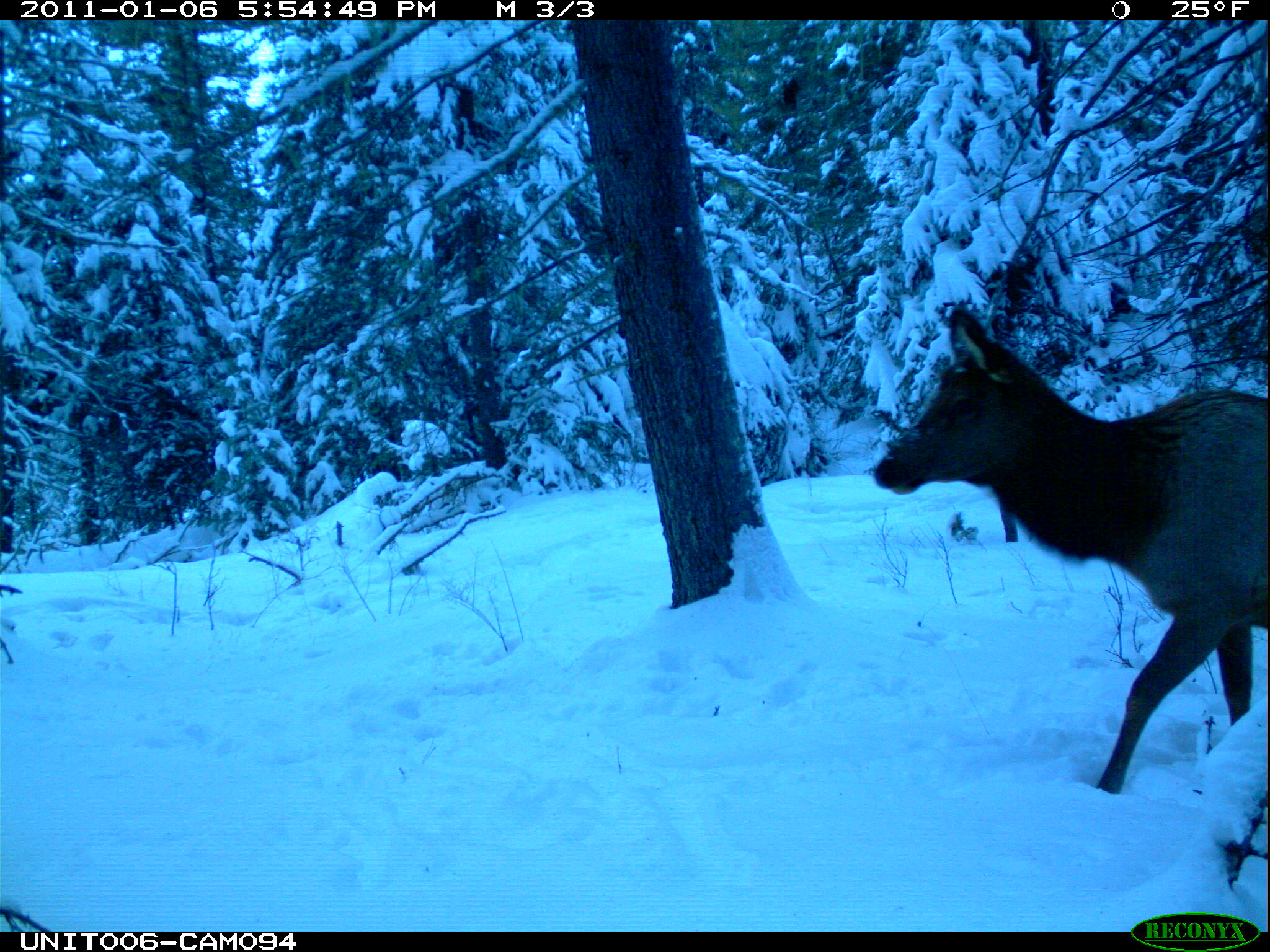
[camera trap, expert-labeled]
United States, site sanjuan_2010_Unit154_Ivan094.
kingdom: Animalia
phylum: Chordata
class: Mammalia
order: Artiodactyla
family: Cervidae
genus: Cervus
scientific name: Cervus elaphus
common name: red deer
Cervus elaphus (red deer).